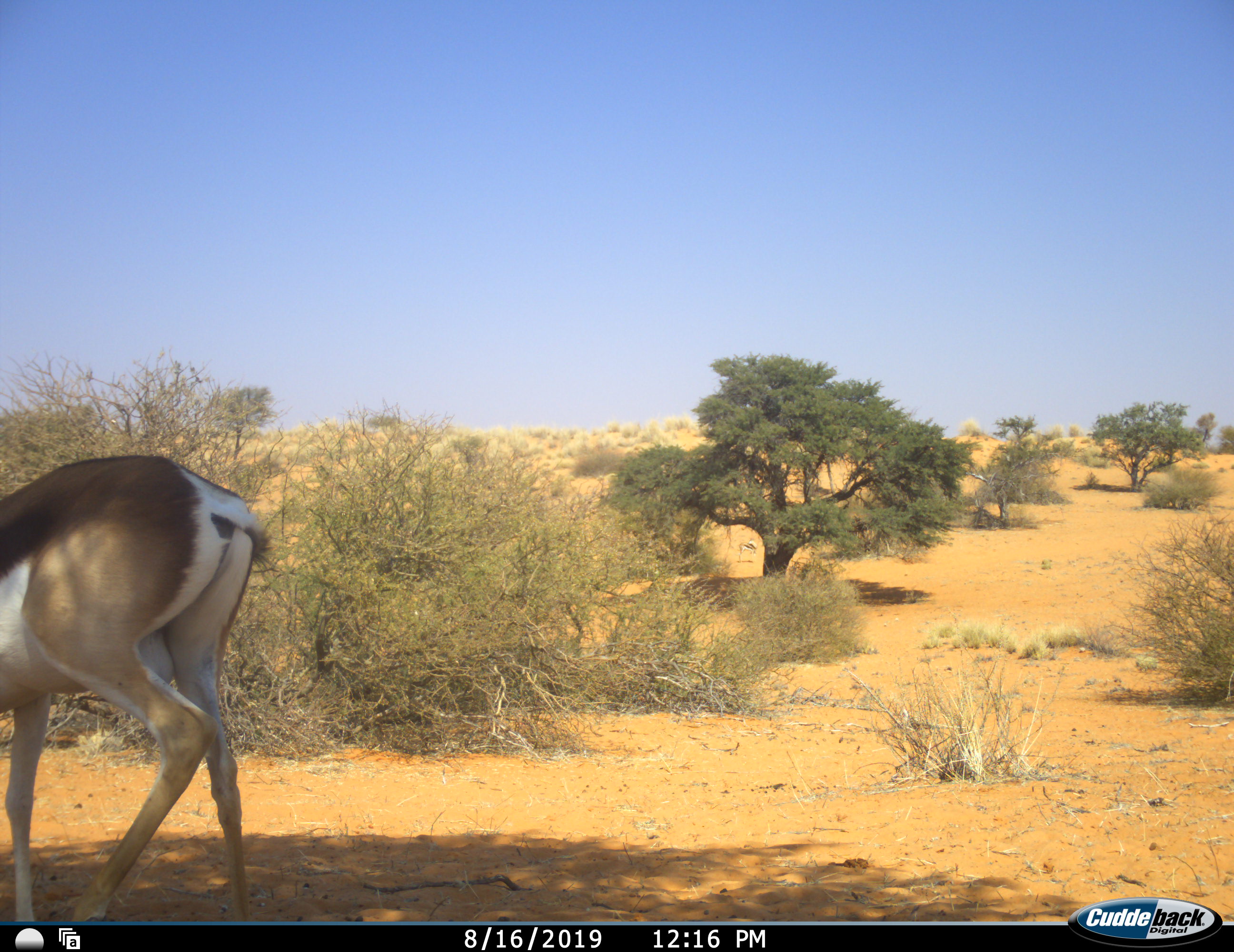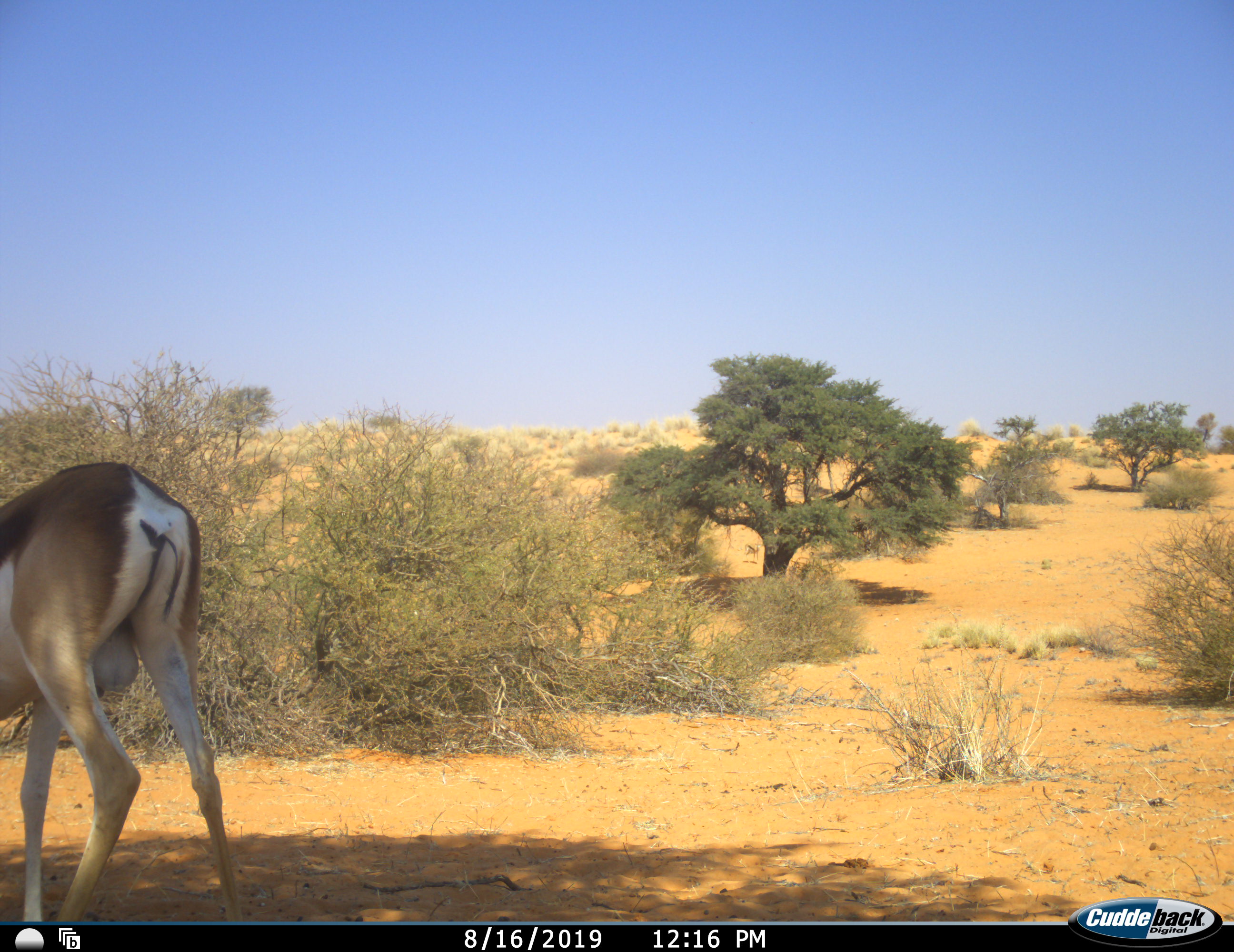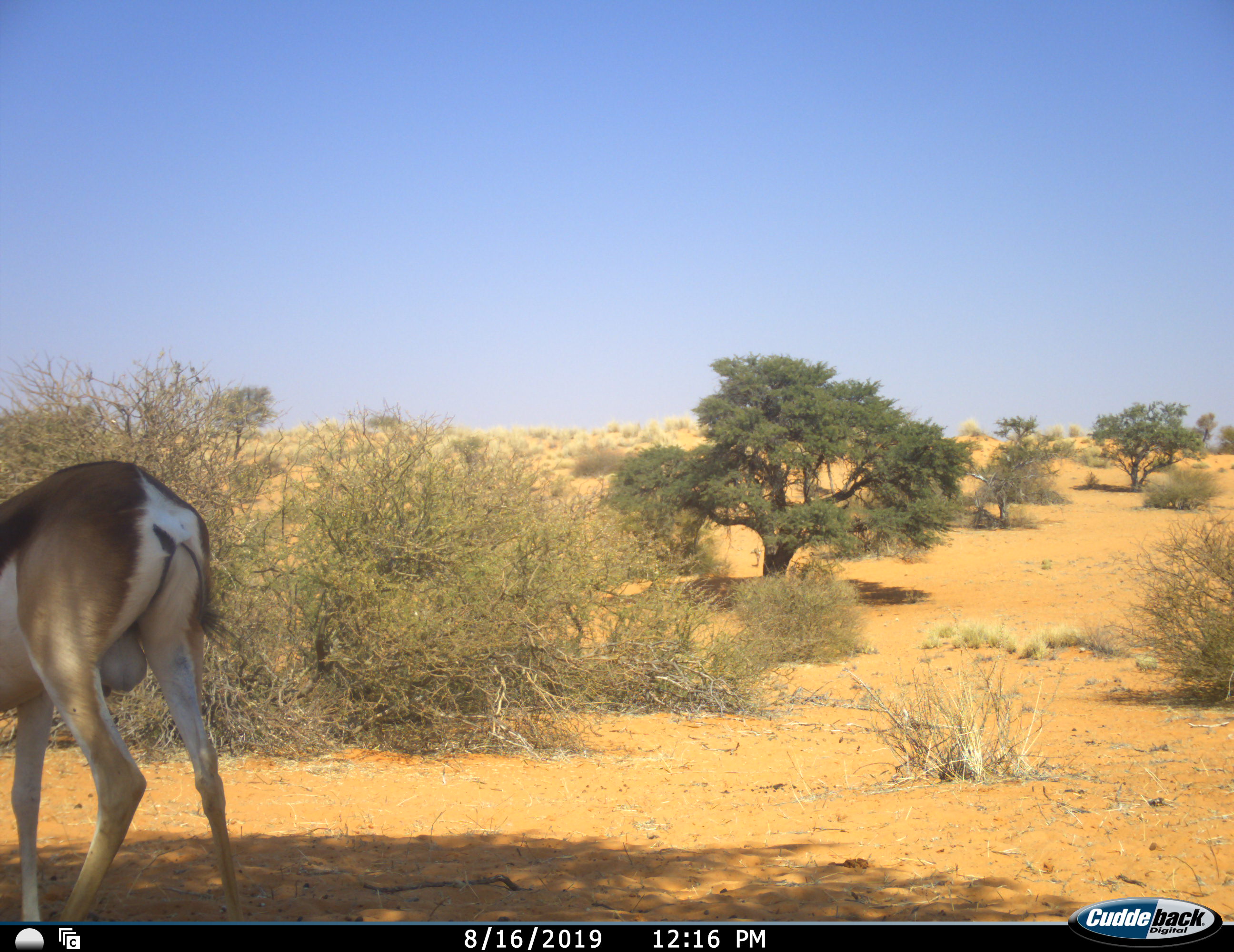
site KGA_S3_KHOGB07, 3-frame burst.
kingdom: Animalia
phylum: Chordata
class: Mammalia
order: Artiodactyla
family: Bovidae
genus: Antidorcas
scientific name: Antidorcas marsupialis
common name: springbok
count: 1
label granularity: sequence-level